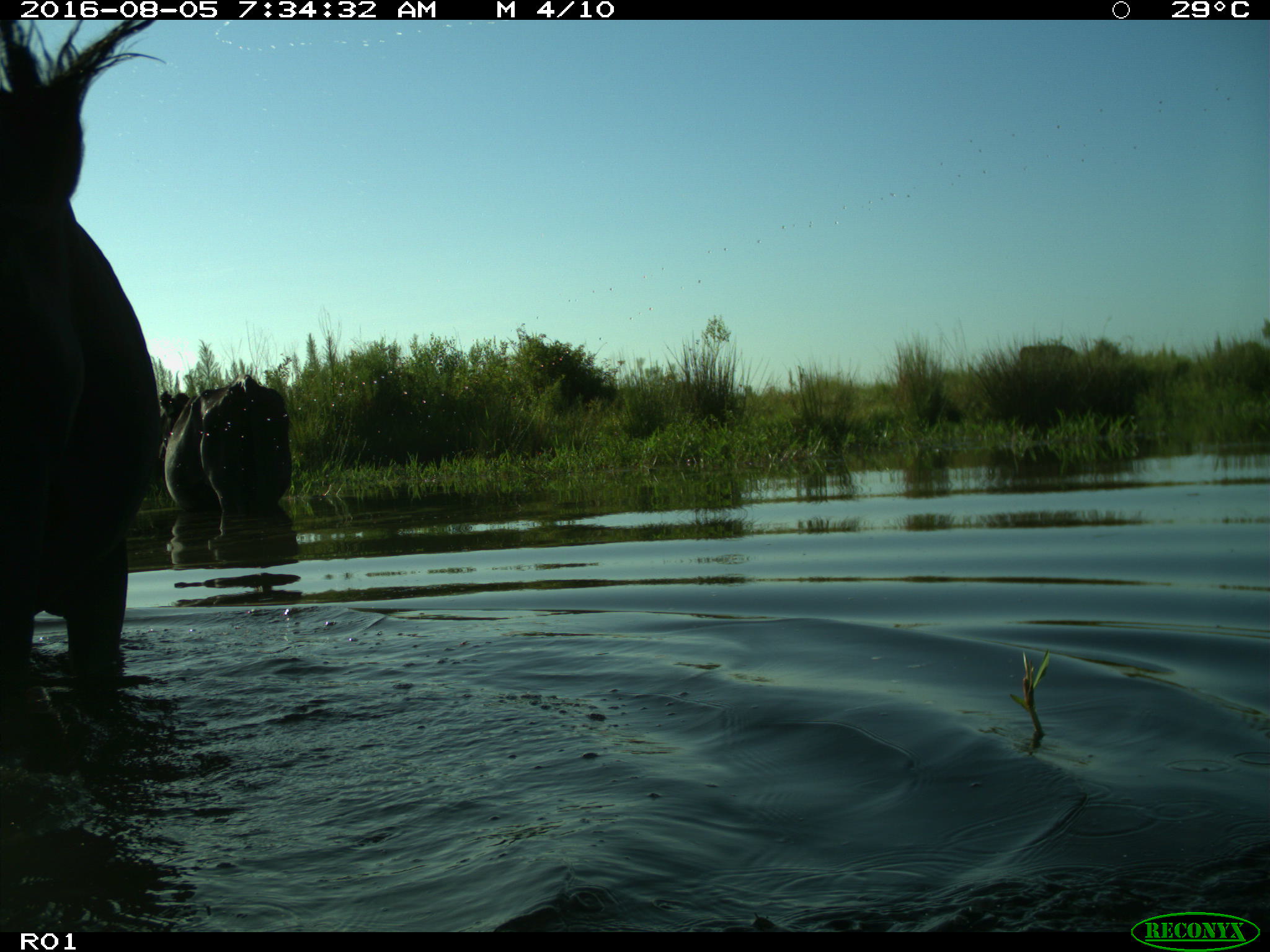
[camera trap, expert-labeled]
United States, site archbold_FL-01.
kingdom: Animalia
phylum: Chordata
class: Mammalia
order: Artiodactyla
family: Bovidae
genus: Bos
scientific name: Bos taurus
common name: domestic cow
Bos taurus (domestic cow).